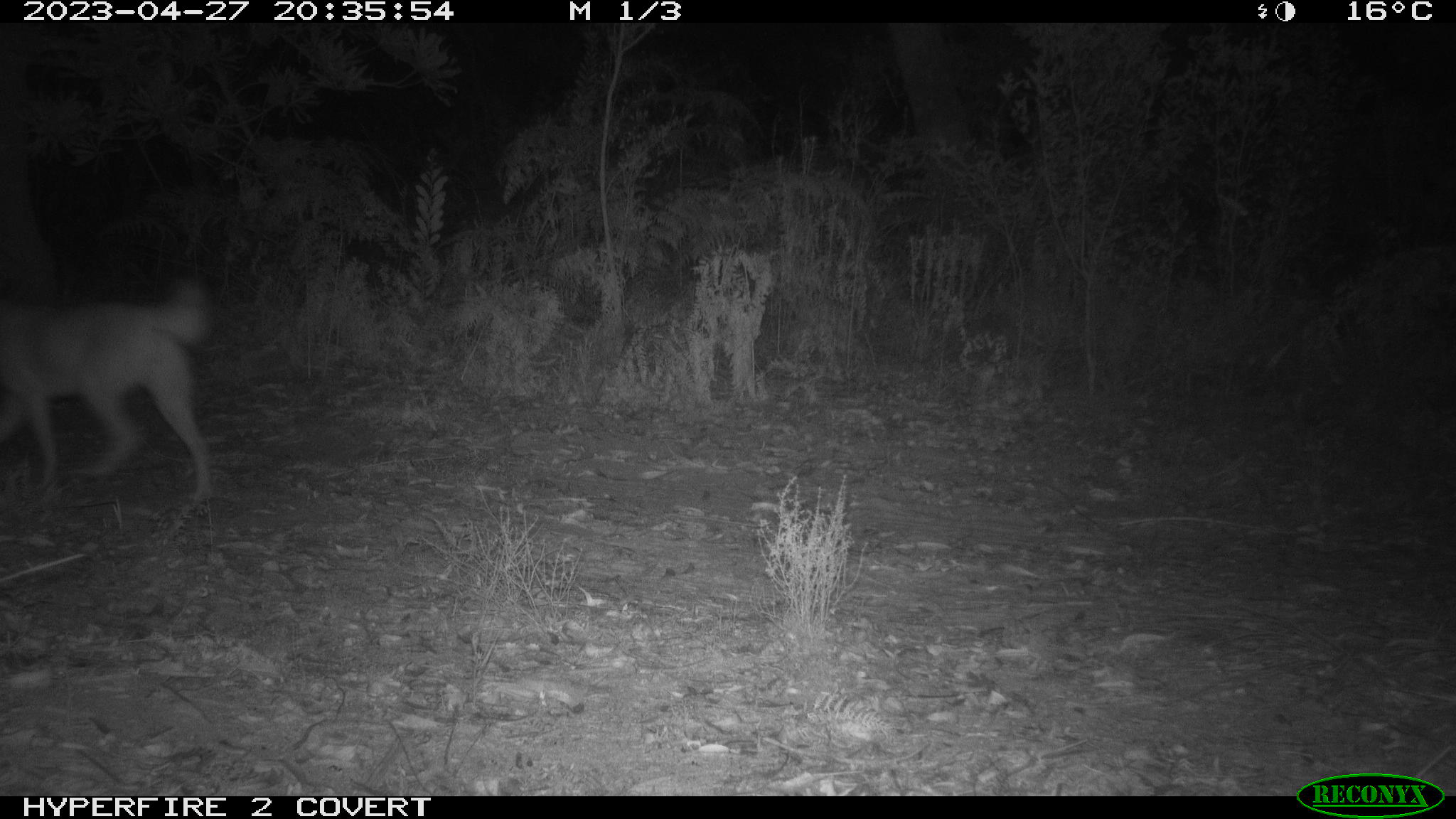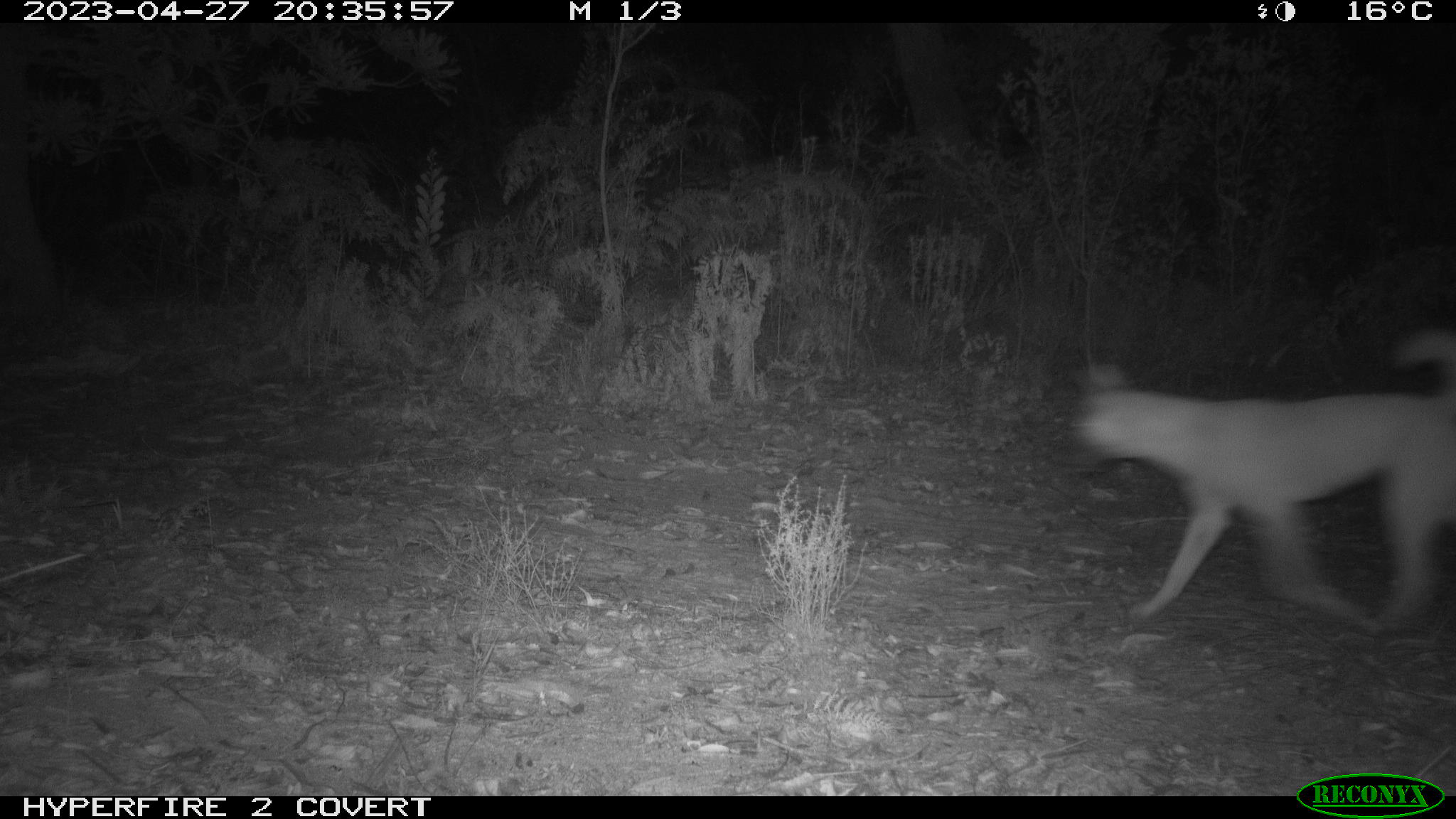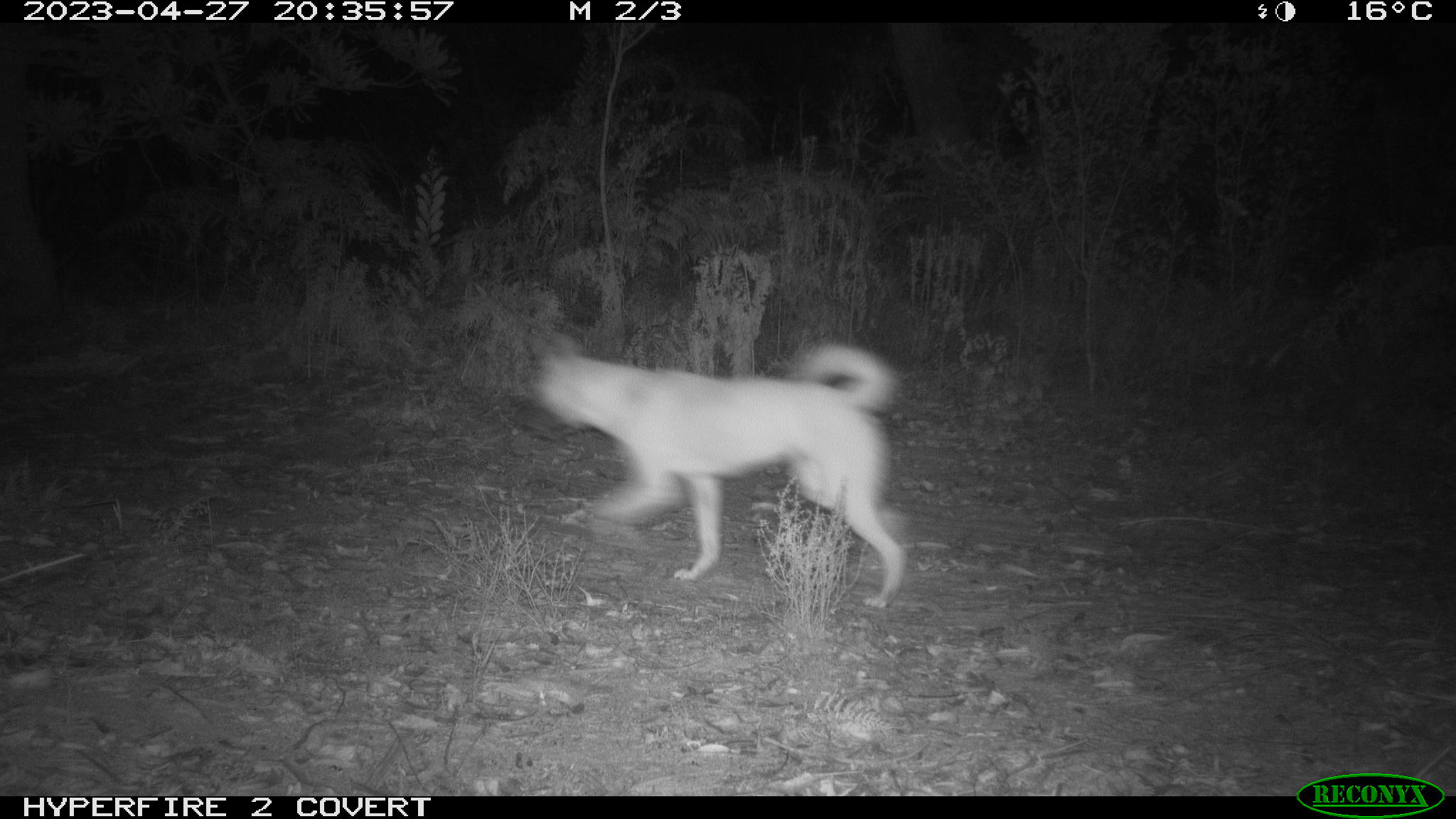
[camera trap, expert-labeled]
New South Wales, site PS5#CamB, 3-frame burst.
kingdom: Animalia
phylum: Chordata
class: Mammalia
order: Carnivora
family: Canidae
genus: Canis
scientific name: Canis familiaris dingo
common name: dingo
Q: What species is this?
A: Dingo (Canis familiaris dingo).